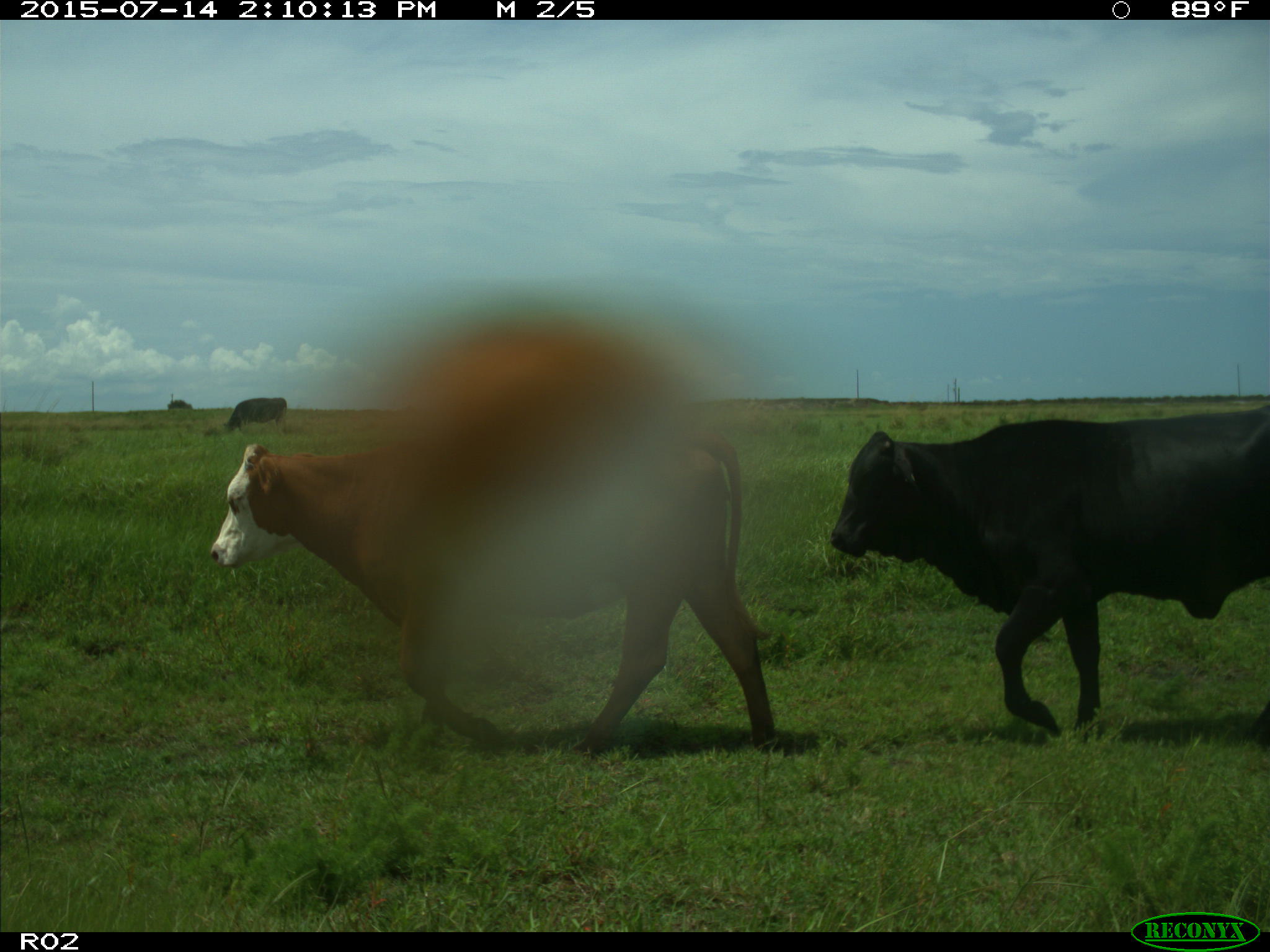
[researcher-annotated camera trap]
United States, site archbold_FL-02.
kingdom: Animalia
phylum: Chordata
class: Mammalia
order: Artiodactyla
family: Bovidae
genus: Bos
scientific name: Bos taurus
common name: domestic cow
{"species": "Bos taurus (domestic cow)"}